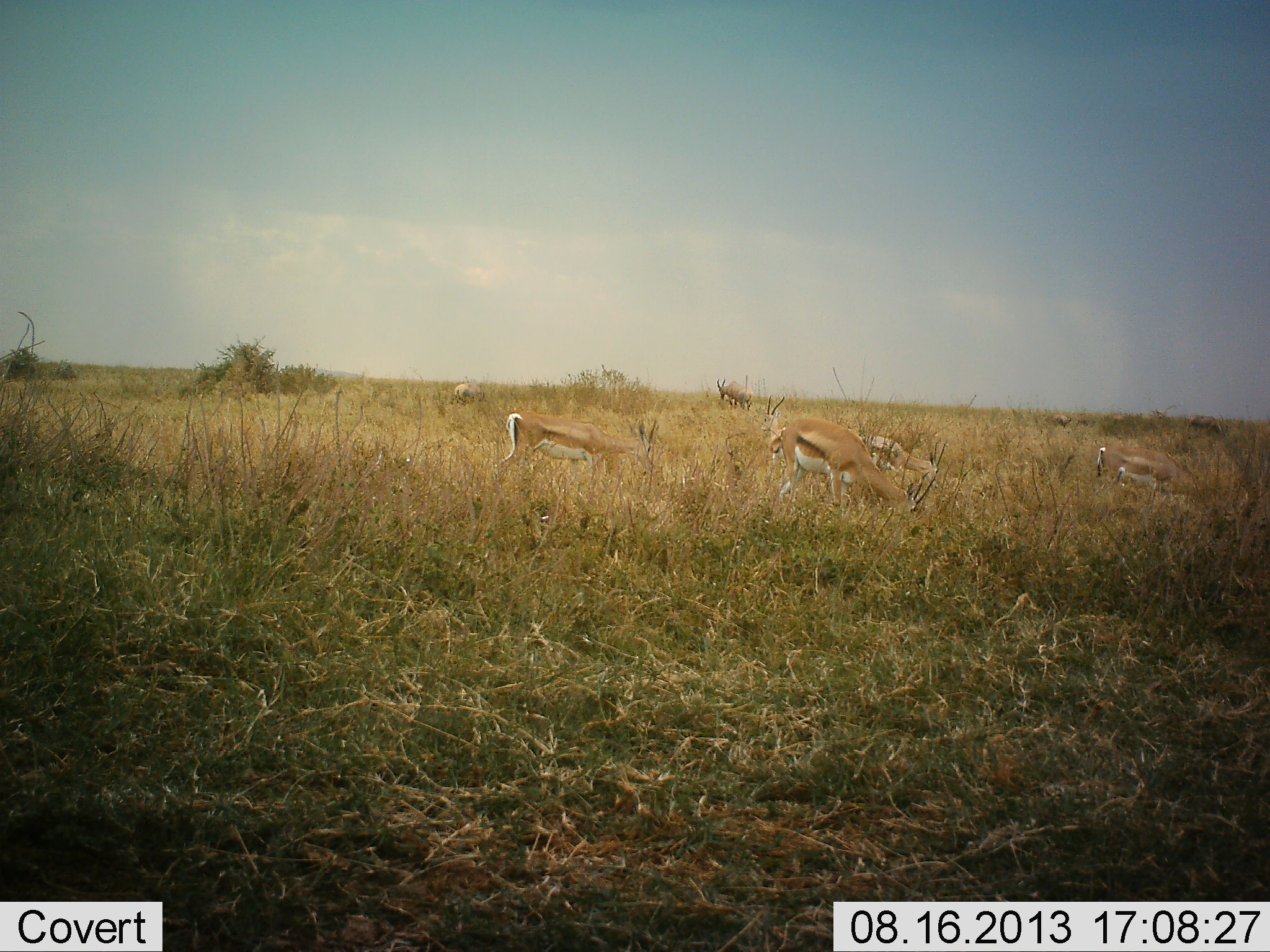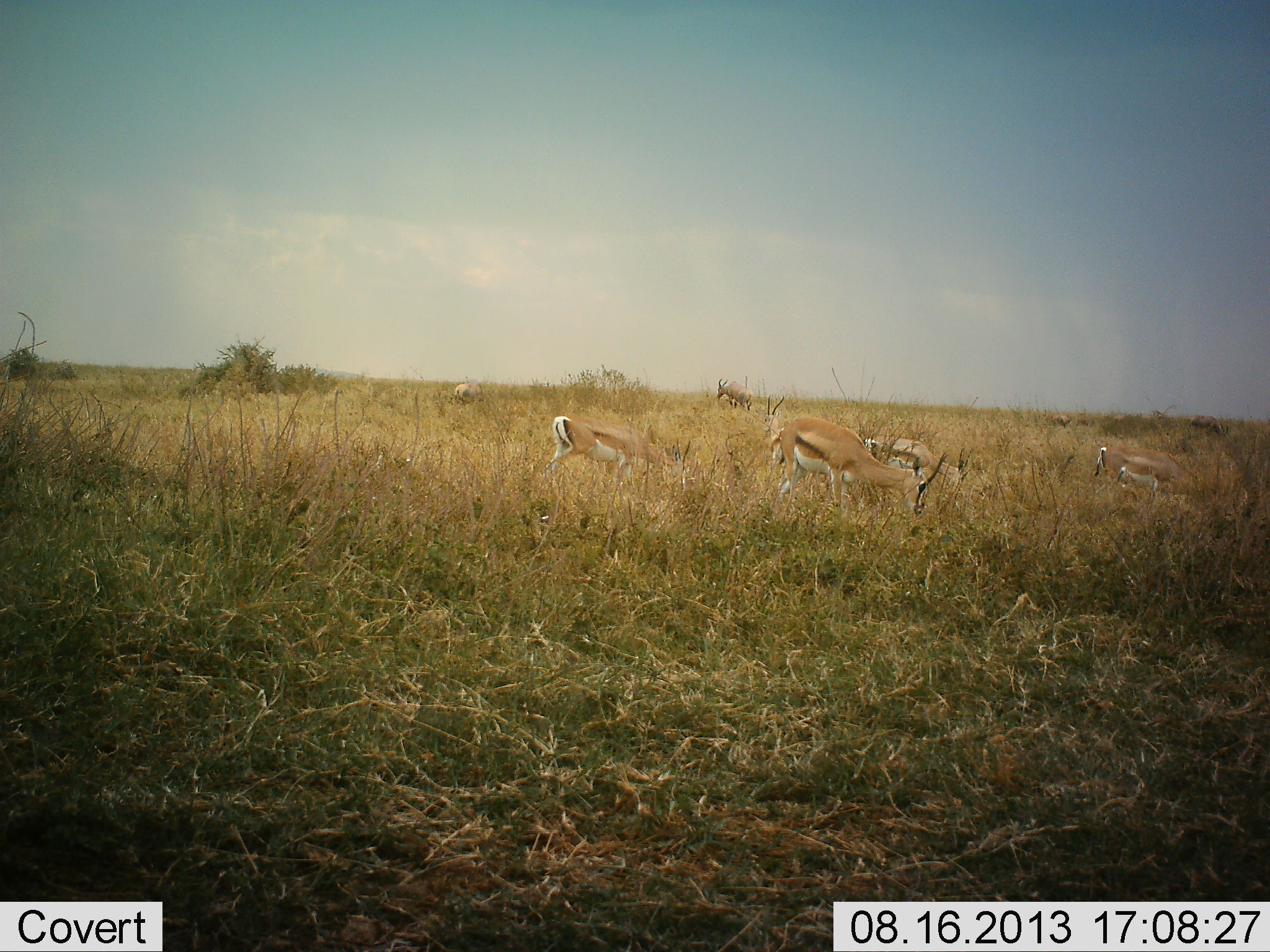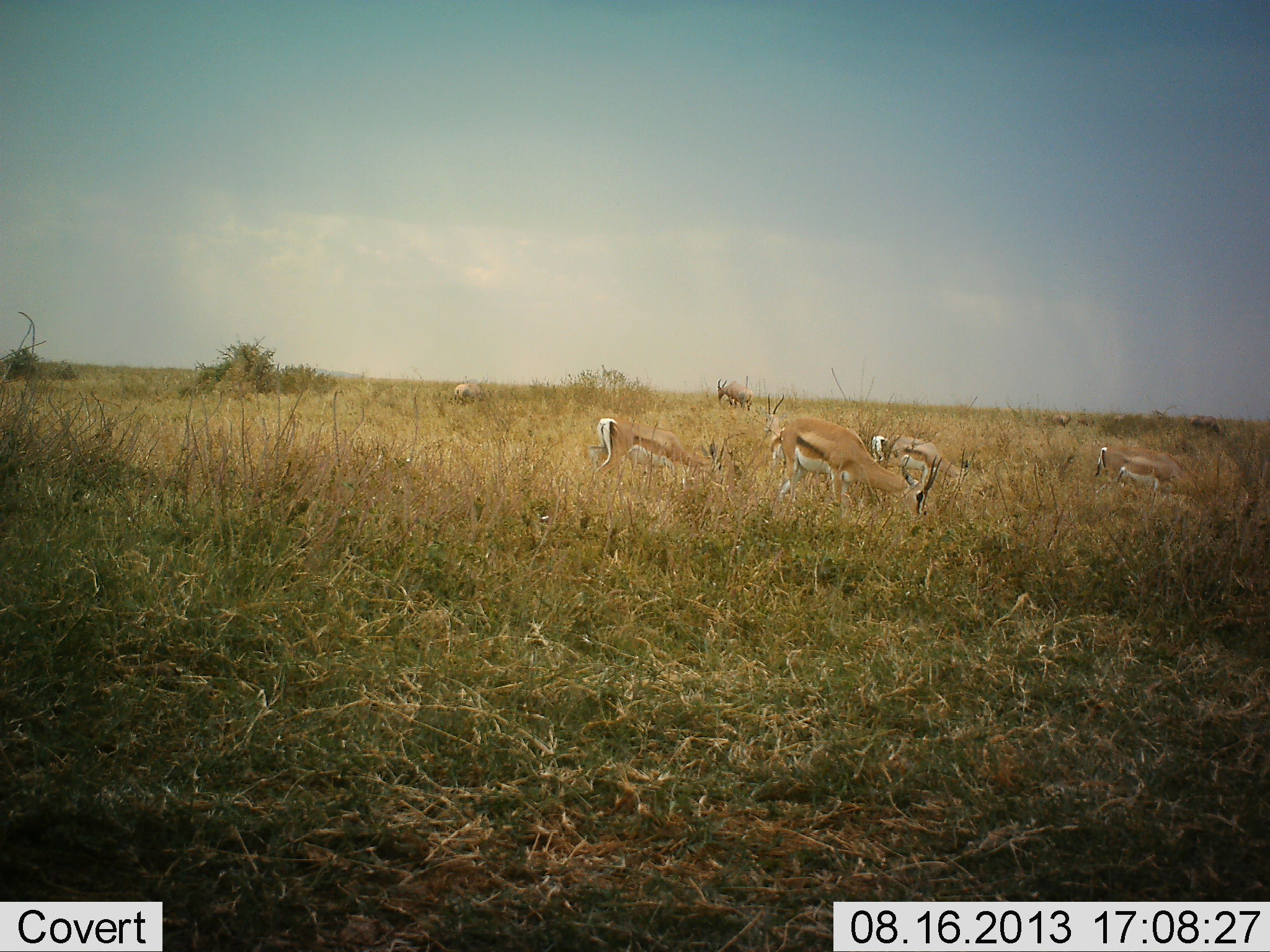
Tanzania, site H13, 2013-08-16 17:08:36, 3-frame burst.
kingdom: Animalia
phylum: Chordata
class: Mammalia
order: Artiodactyla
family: Bovidae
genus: Nanger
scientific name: Nanger granti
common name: grant's gazelle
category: gazellegrants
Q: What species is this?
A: Gazellegrants (grant's gazelle) (Nanger granti).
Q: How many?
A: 5.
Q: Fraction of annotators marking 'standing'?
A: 50%.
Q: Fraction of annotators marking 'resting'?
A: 0%.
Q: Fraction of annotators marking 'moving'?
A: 25%.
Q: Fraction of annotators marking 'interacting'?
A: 0%.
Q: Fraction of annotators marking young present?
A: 0%.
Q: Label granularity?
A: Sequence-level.